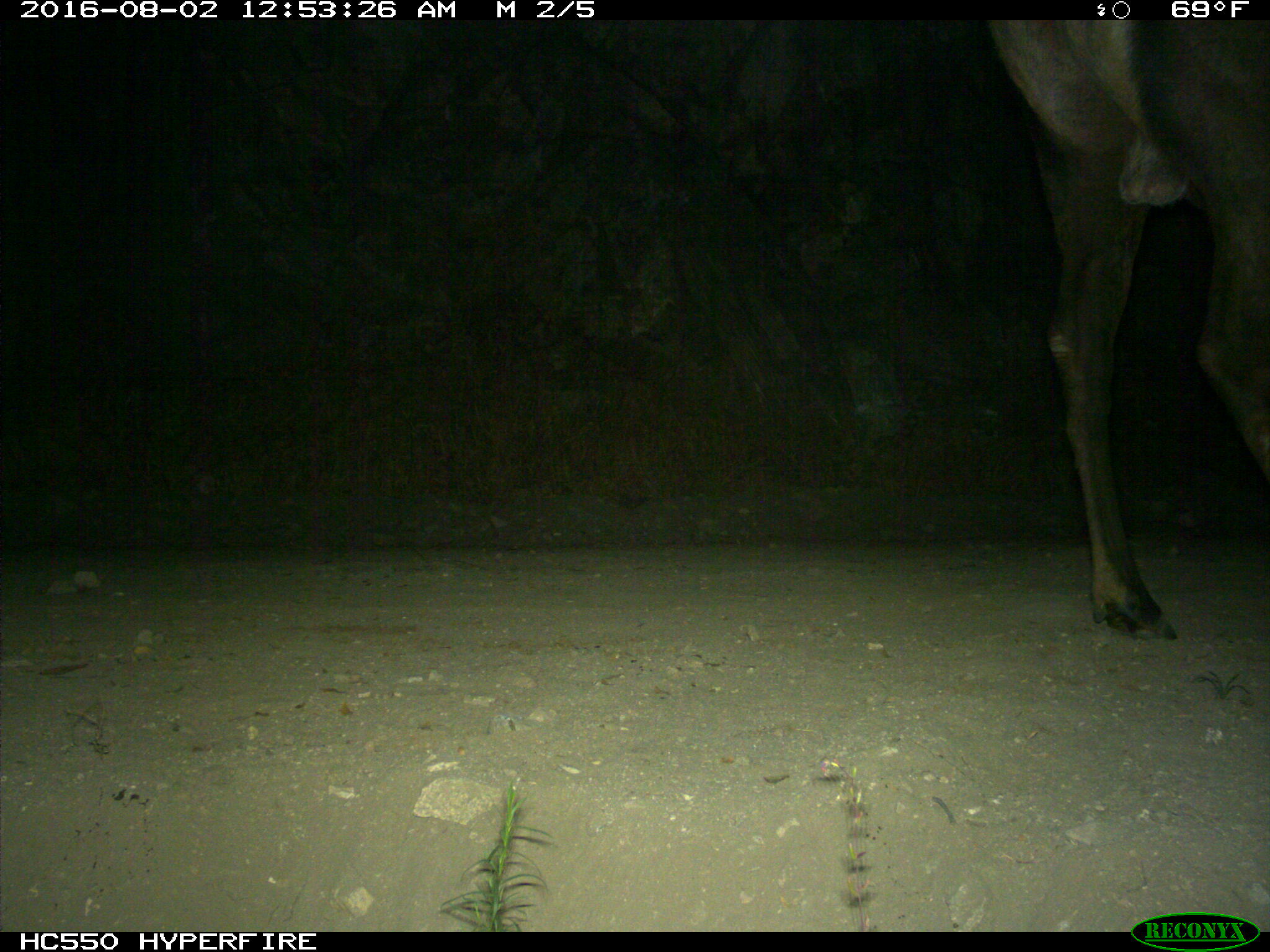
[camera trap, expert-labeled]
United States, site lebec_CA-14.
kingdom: Animalia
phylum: Chordata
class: Mammalia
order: Artiodactyla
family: Cervidae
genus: Cervus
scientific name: Cervus canadensis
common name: elk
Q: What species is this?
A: Cervus canadensis (elk).